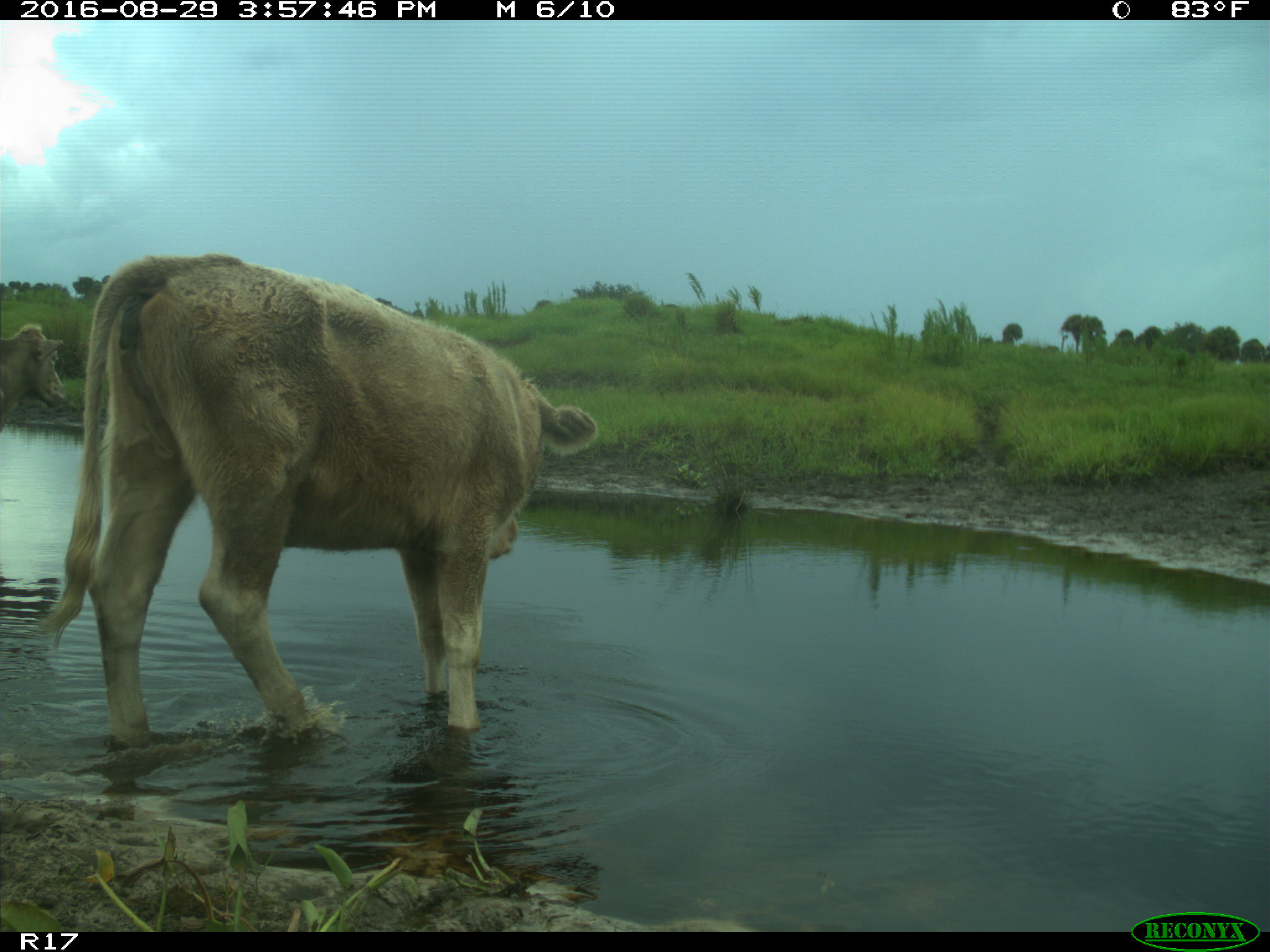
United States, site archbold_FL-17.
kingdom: Animalia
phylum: Chordata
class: Mammalia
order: Artiodactyla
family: Bovidae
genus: Bos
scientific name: Bos taurus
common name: domestic cow